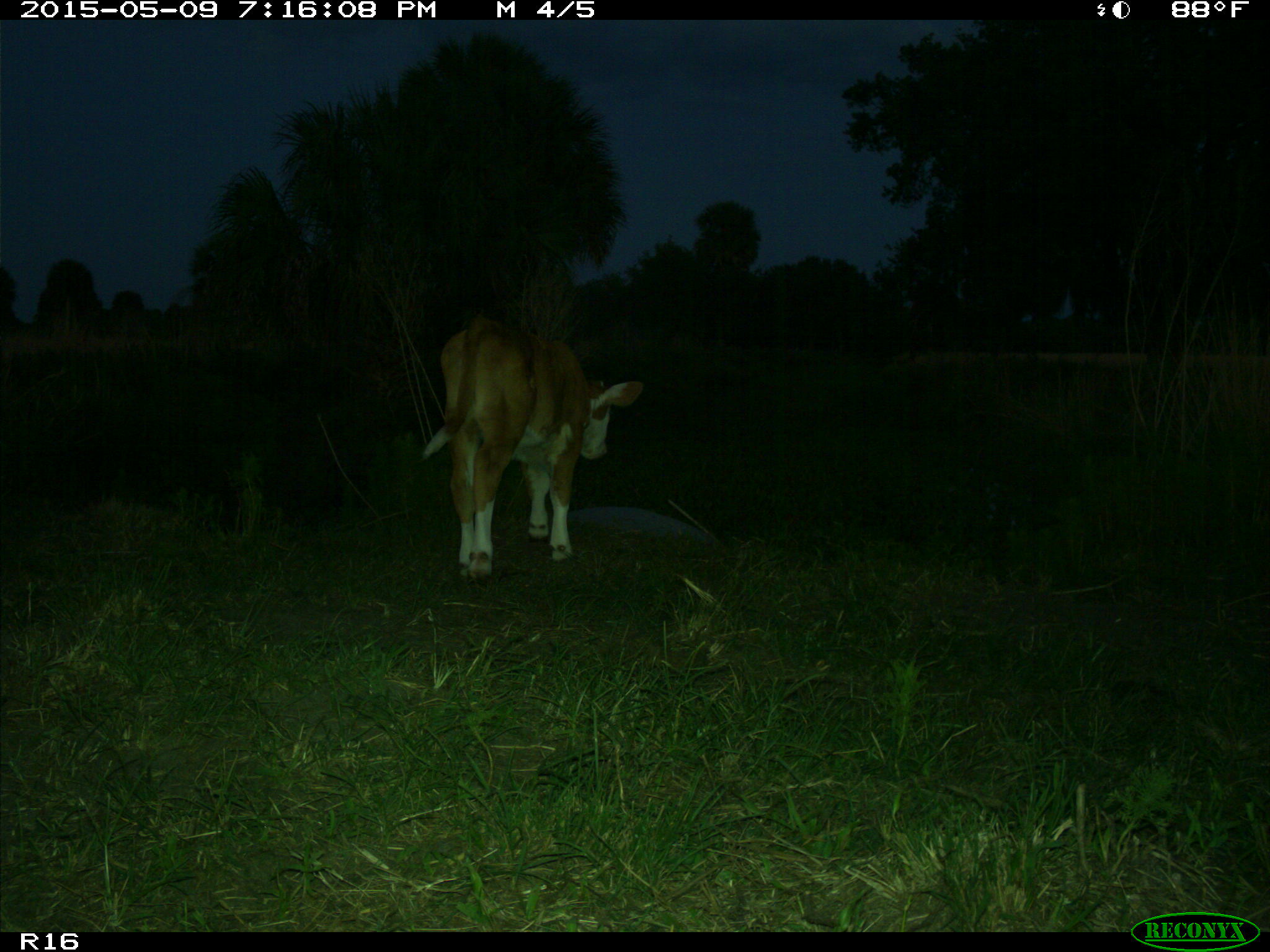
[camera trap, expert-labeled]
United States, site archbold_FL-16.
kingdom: Animalia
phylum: Chordata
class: Mammalia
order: Artiodactyla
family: Bovidae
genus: Bos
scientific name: Bos taurus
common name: domestic cow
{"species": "Bos taurus (domestic cow)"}